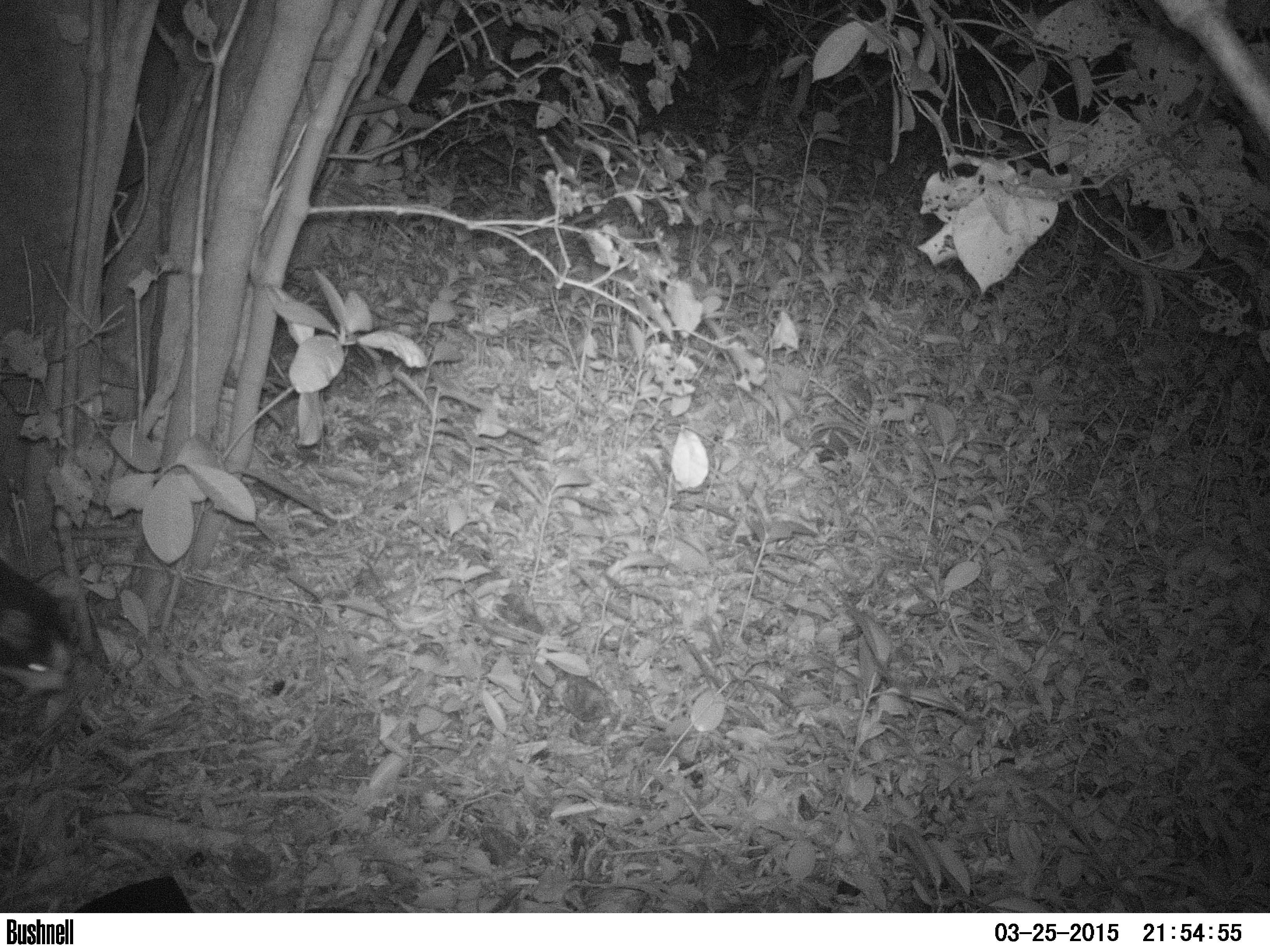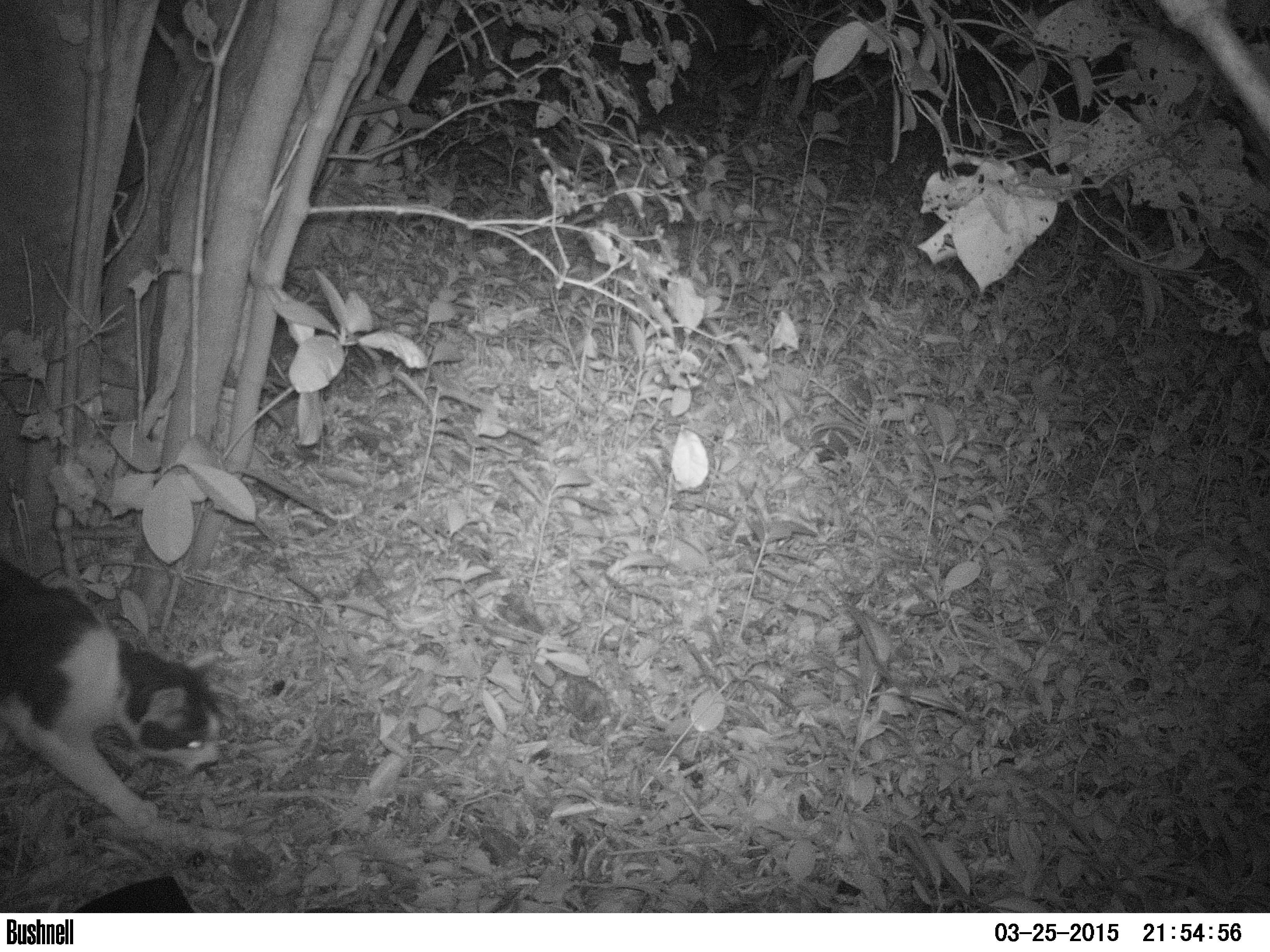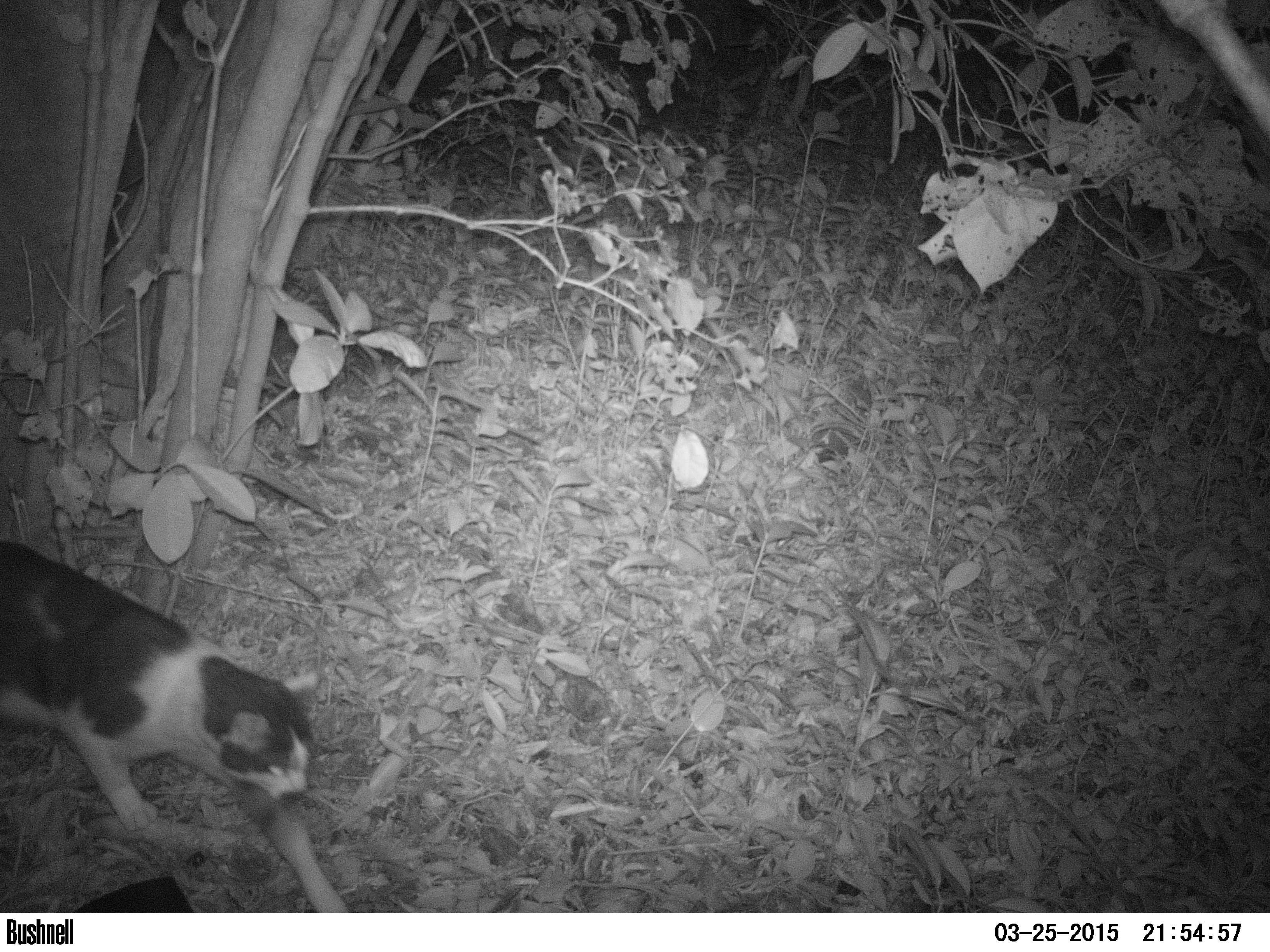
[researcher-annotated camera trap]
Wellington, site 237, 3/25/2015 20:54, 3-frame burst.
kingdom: Animalia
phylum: Chordata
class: Mammalia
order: Carnivora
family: Felidae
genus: Felis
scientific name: Felis catus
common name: cat